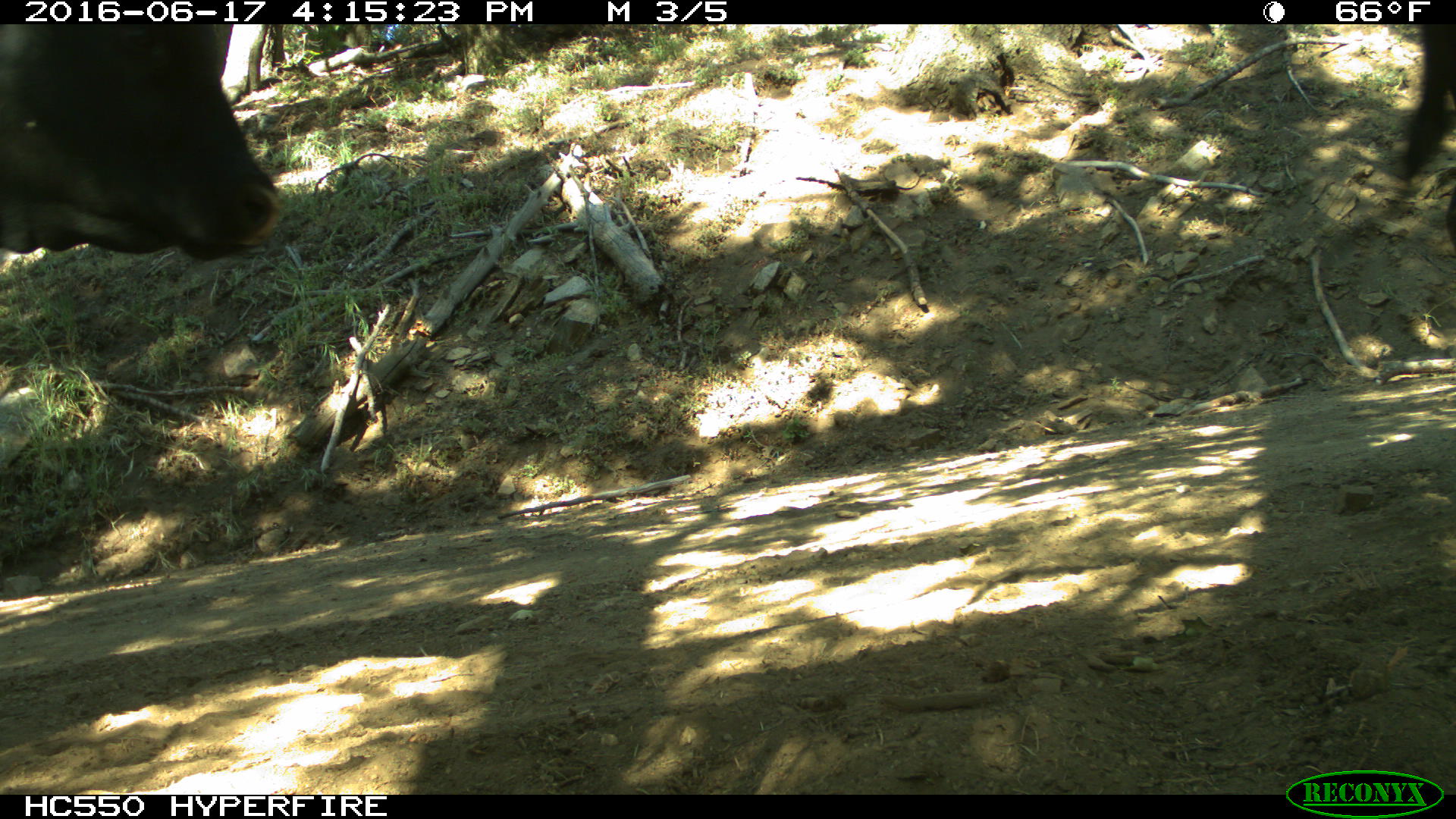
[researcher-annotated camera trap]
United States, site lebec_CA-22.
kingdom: Animalia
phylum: Chordata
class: Mammalia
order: Artiodactyla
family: Bovidae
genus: Bos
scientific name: Bos taurus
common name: domestic cow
Bos taurus (domestic cow).